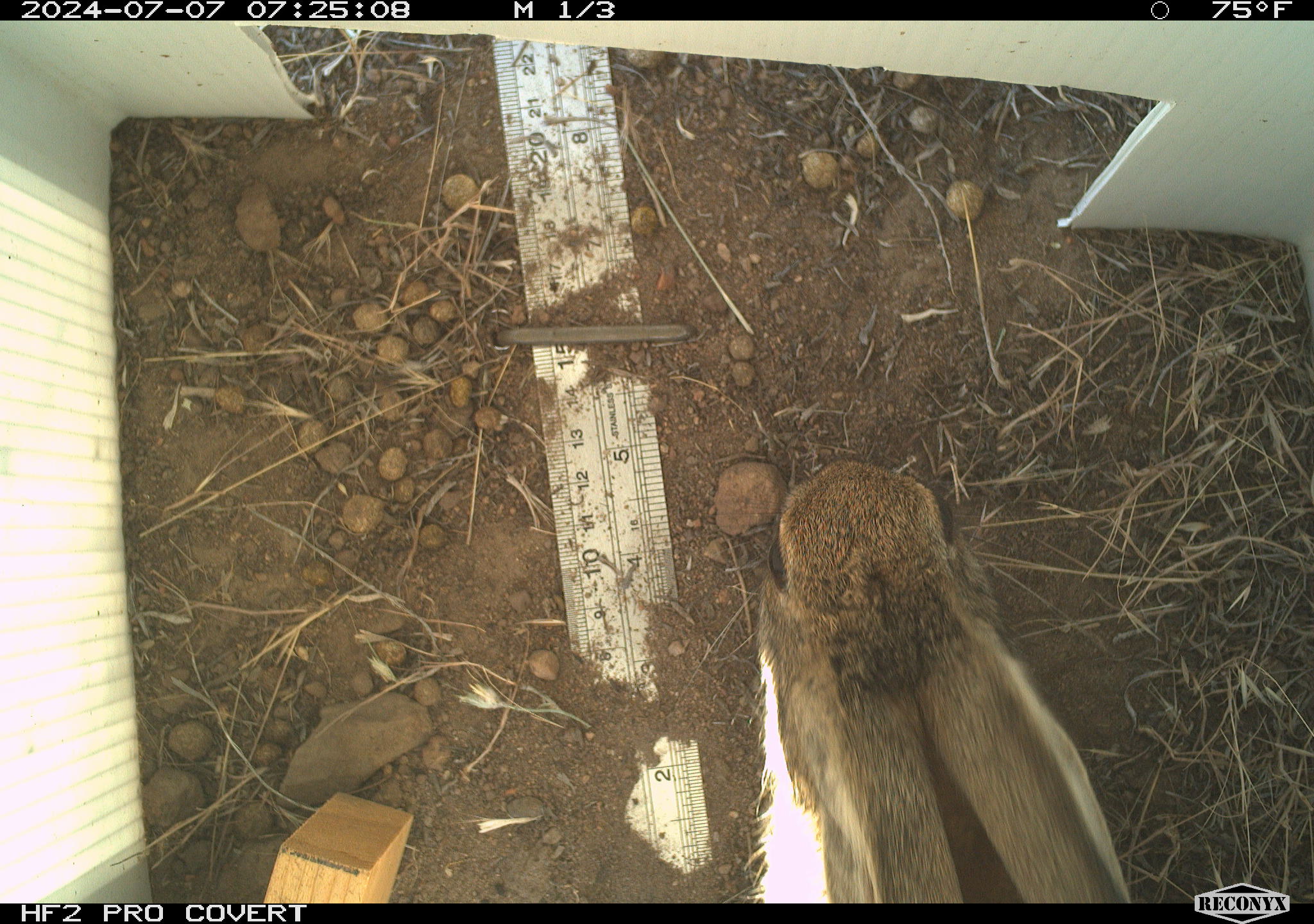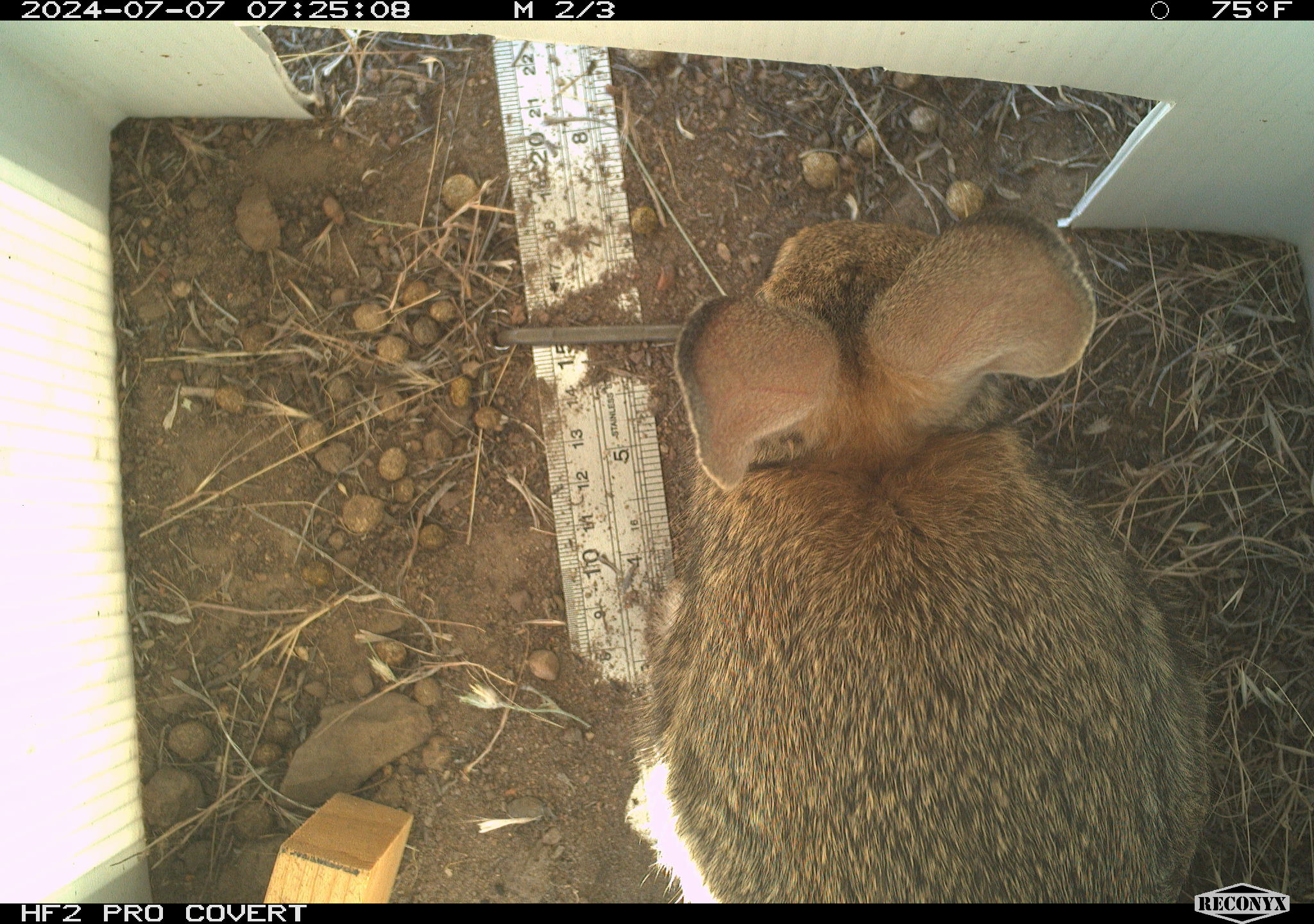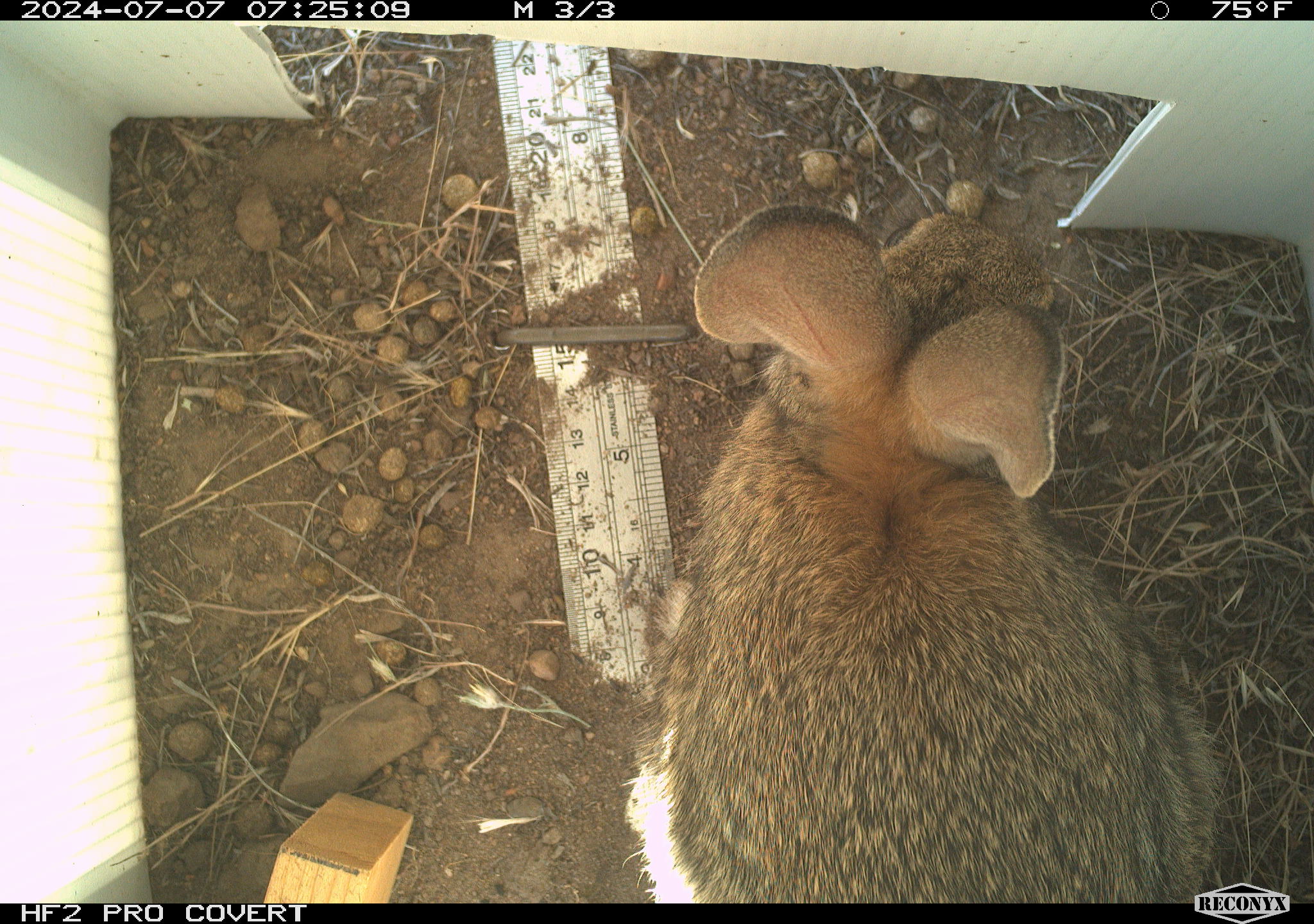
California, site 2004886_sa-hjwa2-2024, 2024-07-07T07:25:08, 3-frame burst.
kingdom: Animalia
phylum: Chordata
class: Mammalia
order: Lagomorpha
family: Leporidae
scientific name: Leporidae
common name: rabbit or hare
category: rabbit and hare family